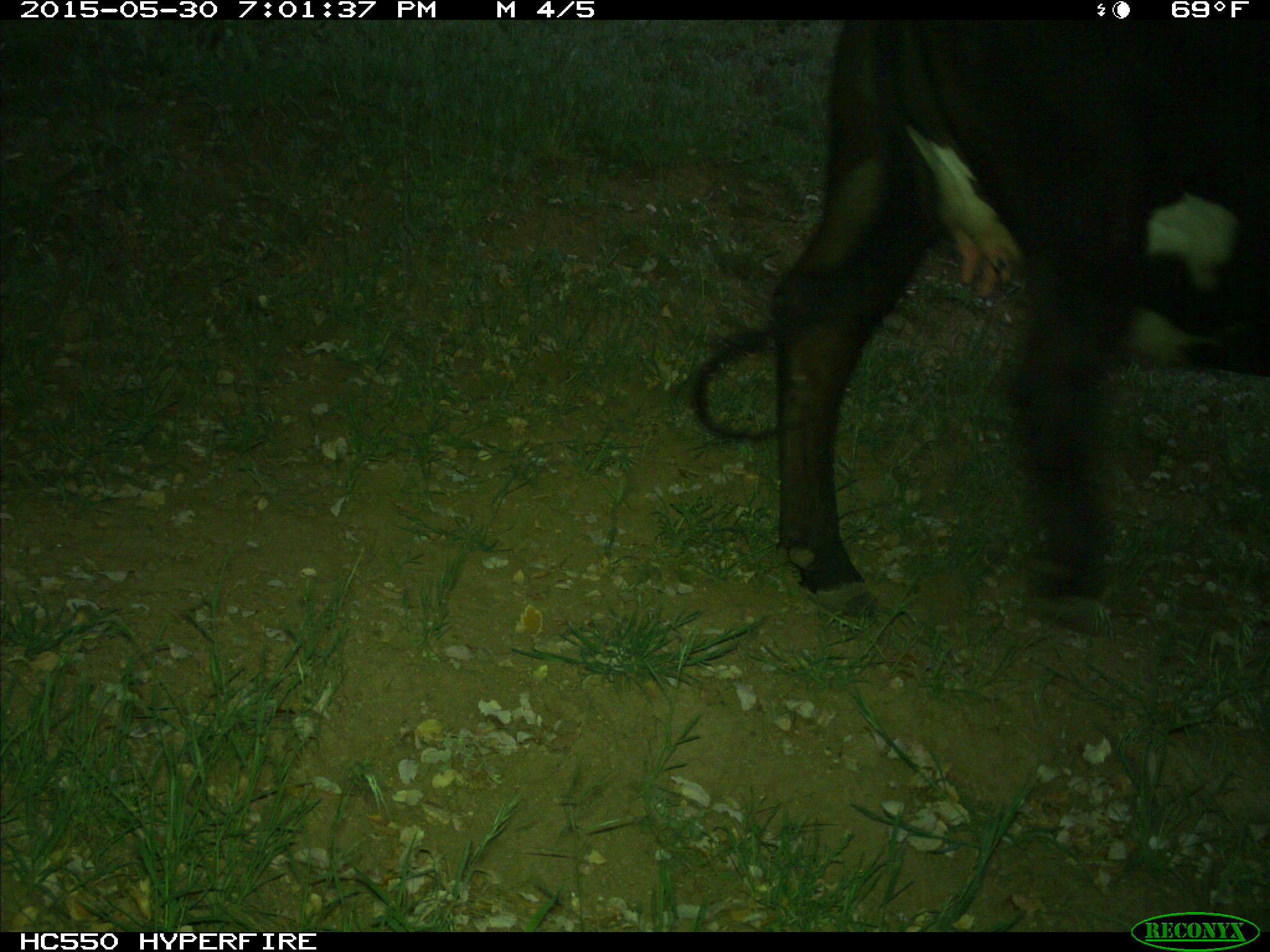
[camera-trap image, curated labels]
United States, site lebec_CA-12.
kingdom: Animalia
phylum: Chordata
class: Mammalia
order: Artiodactyla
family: Bovidae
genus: Bos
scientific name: Bos taurus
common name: domestic cow